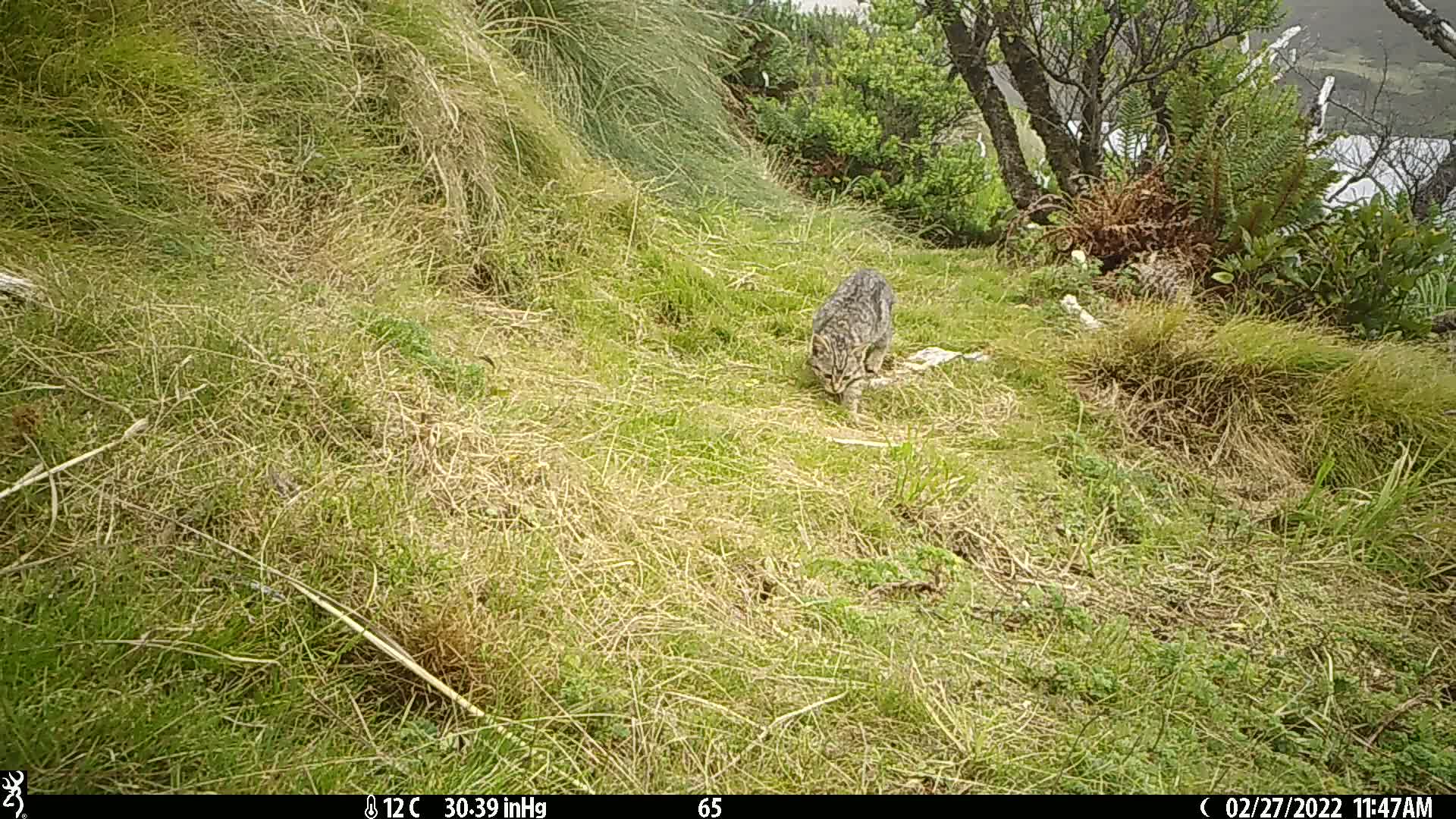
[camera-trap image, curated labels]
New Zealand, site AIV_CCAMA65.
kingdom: Animalia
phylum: Chordata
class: Mammalia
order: Carnivora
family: Felidae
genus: Felis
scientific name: Felis catus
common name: domestic cat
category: cat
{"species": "cat (domestic cat) (Felis catus)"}